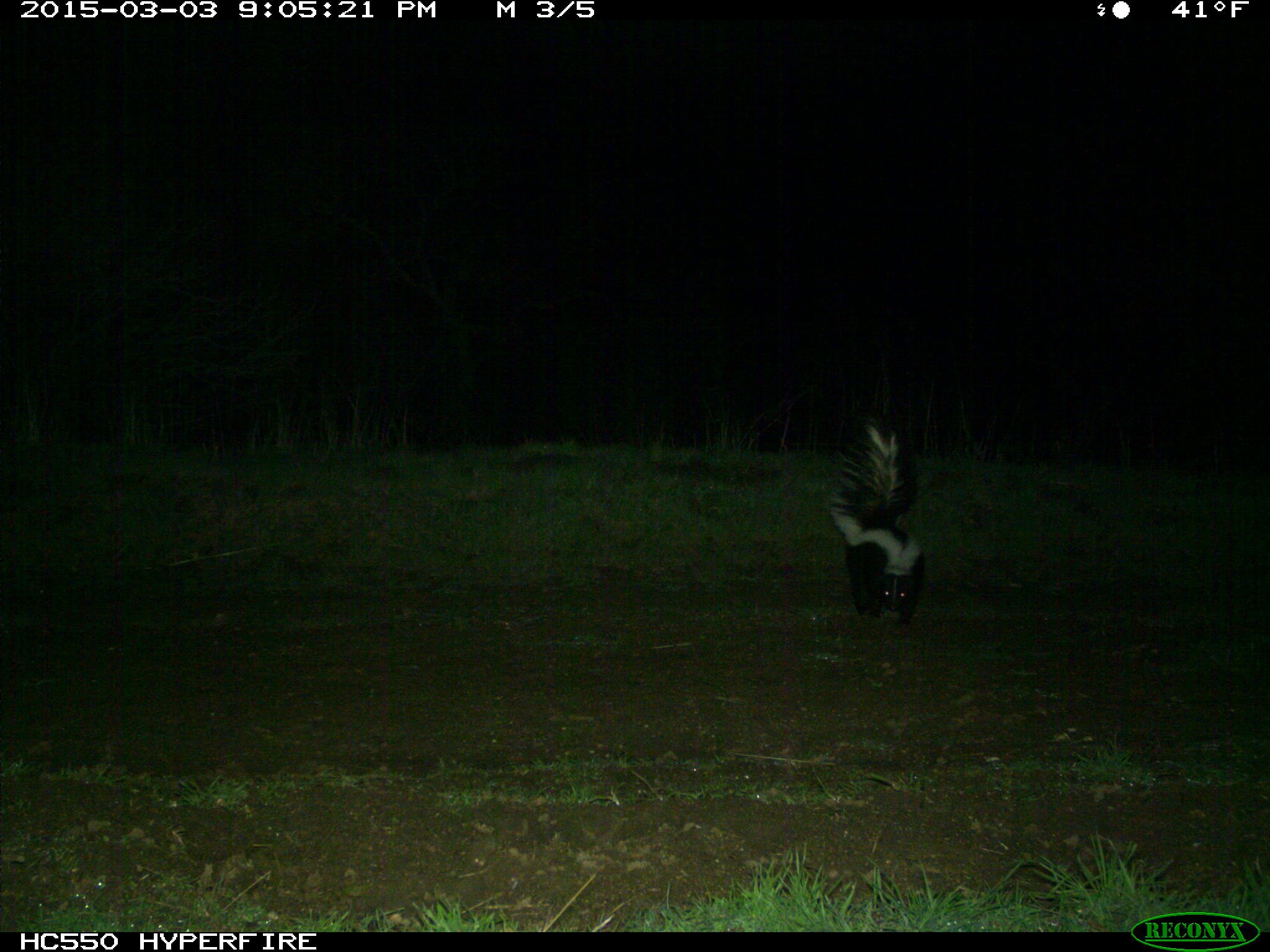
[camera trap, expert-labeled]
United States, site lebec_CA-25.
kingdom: Animalia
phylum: Chordata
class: Mammalia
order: Carnivora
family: Mephitidae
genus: Mephitis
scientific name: Mephitis mephitis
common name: striped skunk